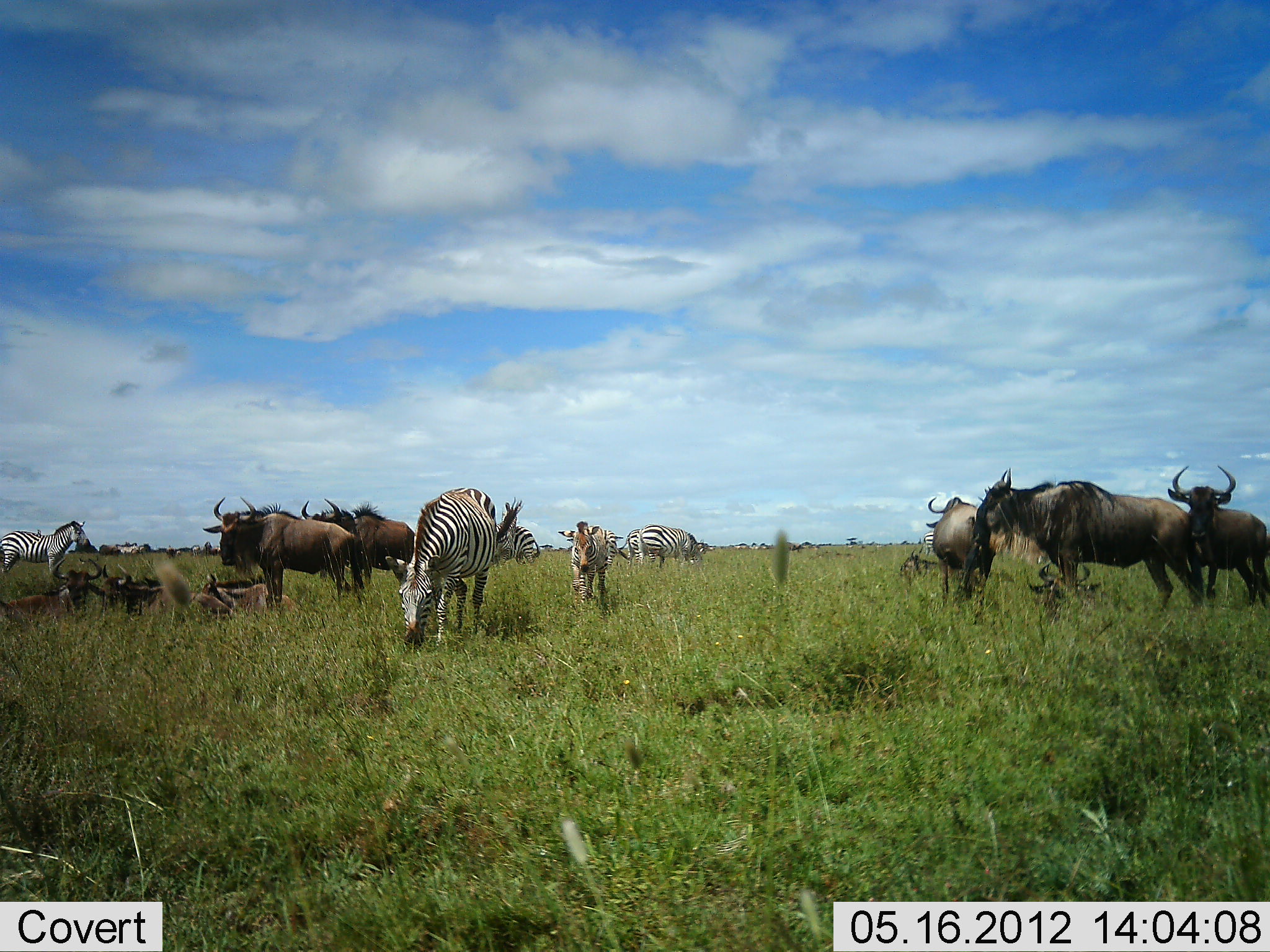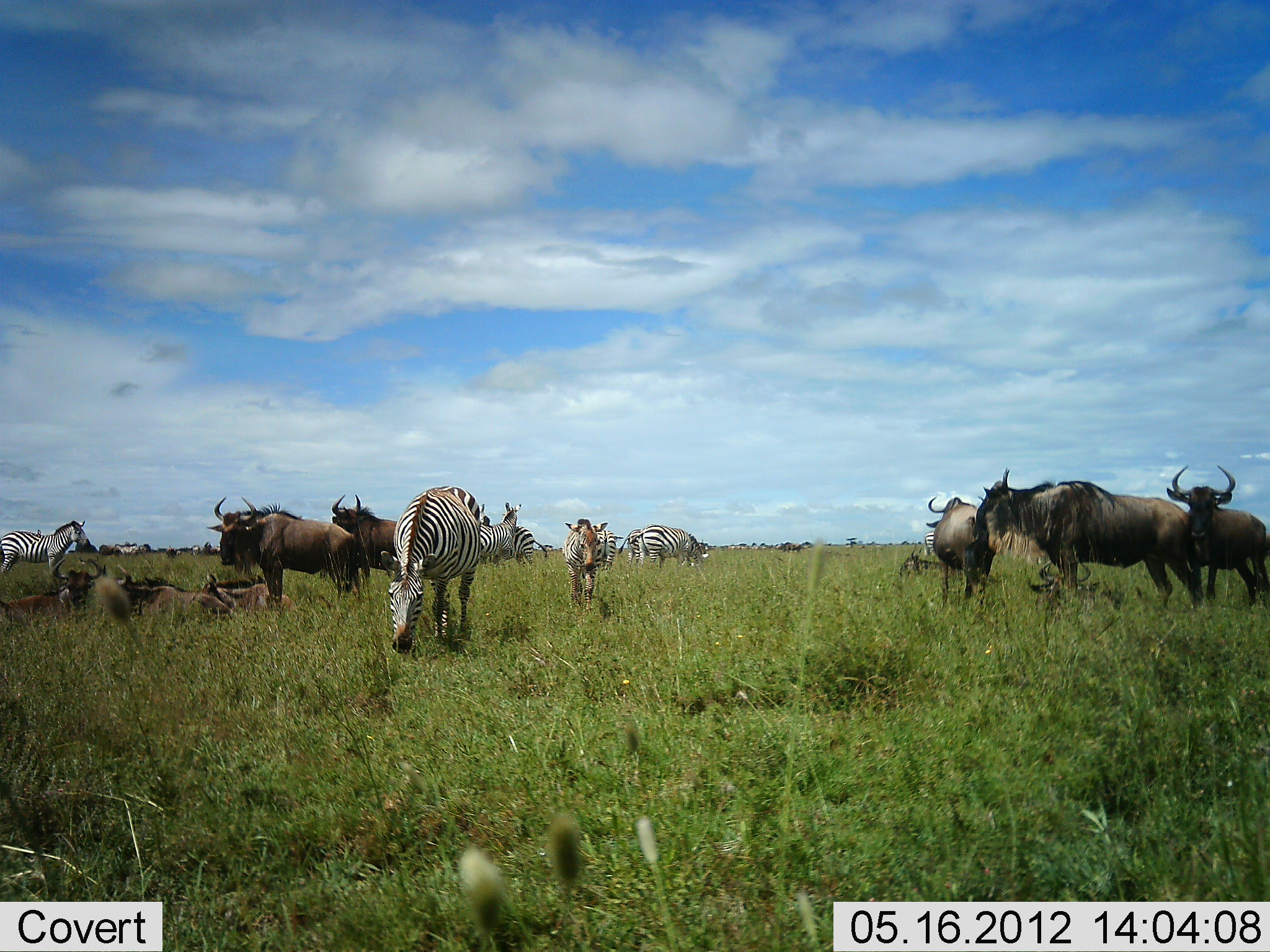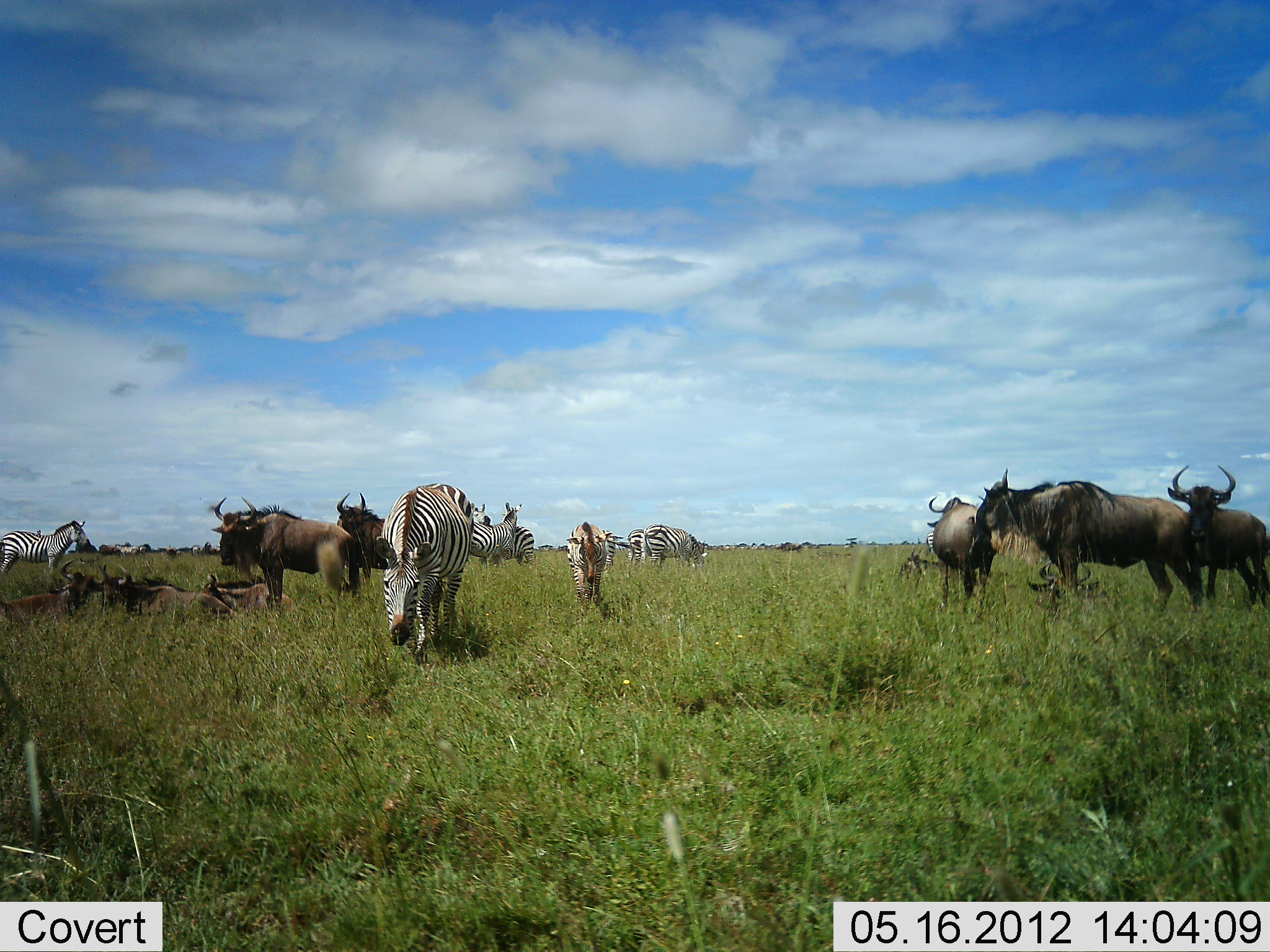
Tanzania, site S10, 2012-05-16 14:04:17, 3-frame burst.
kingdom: Animalia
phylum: Chordata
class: Mammalia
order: Artiodactyla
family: Bovidae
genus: Connochaetes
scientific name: Connochaetes taurinus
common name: blue wildebeest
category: wildebeest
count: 11-50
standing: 90%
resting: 70%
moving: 20%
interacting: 0%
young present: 0%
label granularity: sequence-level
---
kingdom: Animalia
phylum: Chordata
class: Mammalia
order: Perissodactyla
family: Equidae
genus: Equus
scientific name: Equus quagga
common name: plains zebra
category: zebra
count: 8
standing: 80%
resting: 0%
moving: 70%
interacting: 10%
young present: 30%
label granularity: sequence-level